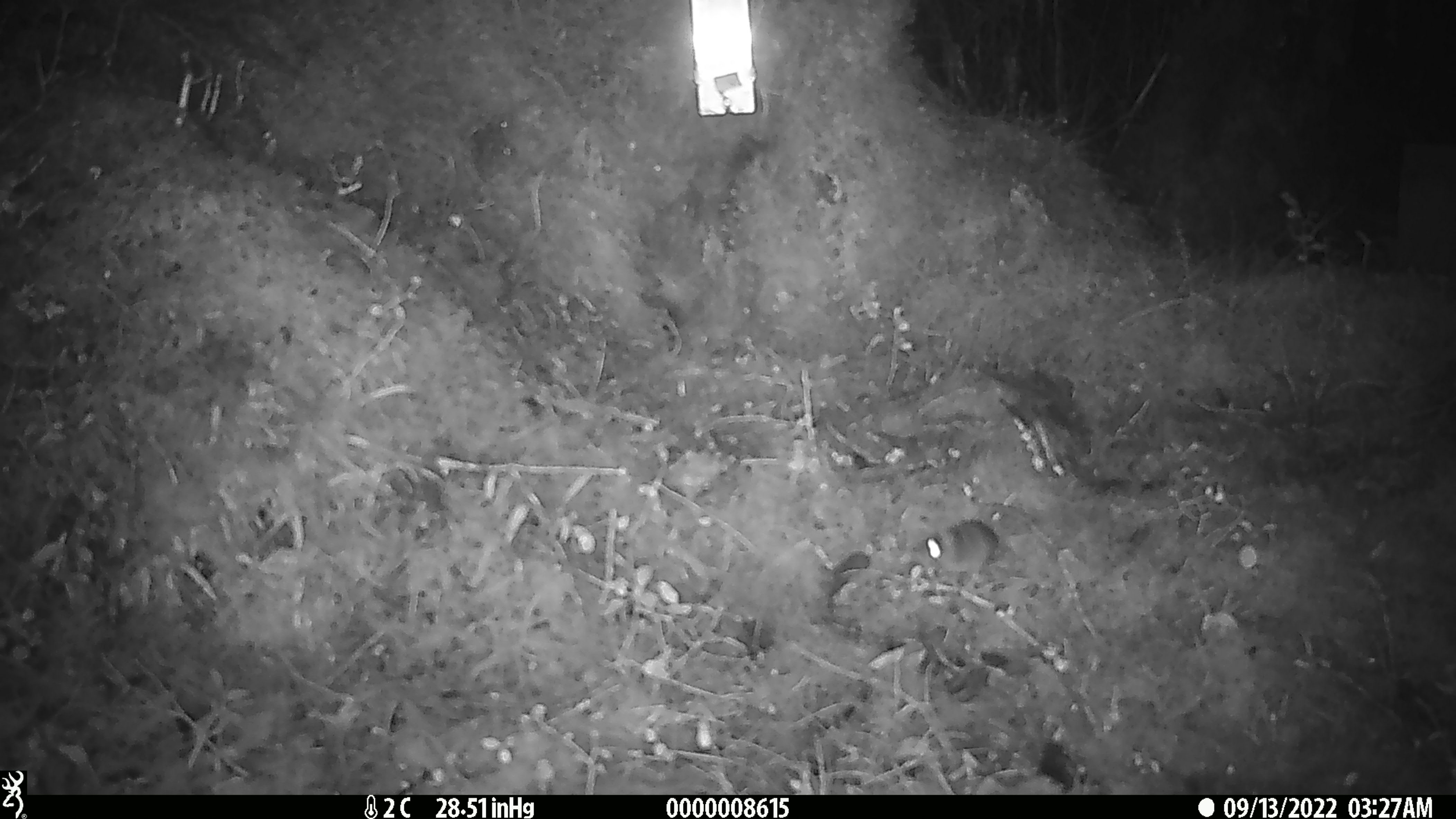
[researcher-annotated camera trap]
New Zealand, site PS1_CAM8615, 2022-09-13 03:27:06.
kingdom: Animalia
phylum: Chordata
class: Mammalia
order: Rodentia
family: Muridae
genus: Mus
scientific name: Mus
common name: mouse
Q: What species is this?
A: Mouse (Mus).